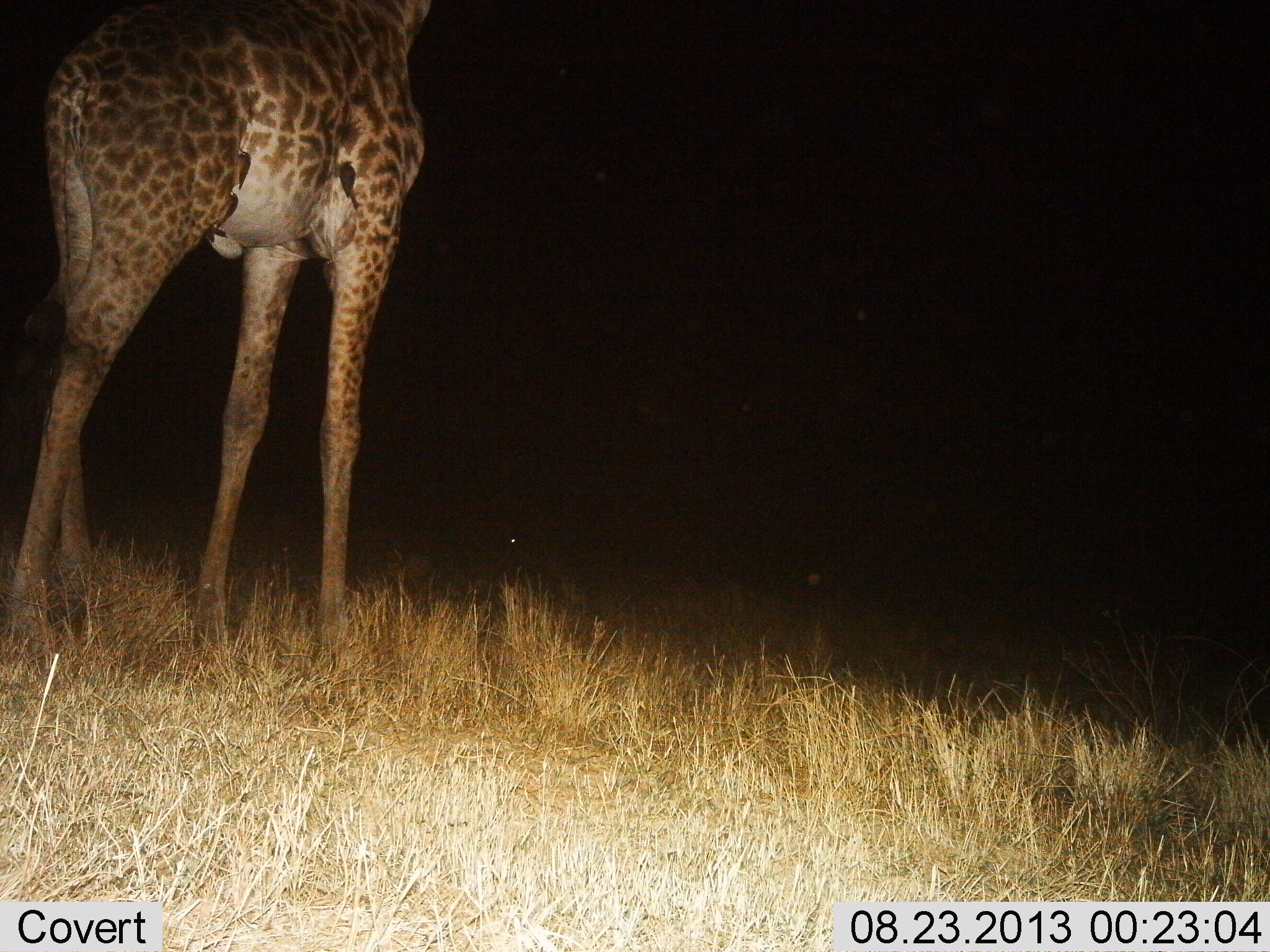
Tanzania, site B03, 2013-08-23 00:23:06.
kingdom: Animalia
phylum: Chordata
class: Mammalia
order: Artiodactyla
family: Giraffidae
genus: Giraffa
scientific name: Giraffa camelopardalis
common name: giraffe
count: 1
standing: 88%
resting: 0%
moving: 12%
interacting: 0%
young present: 0%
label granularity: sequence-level